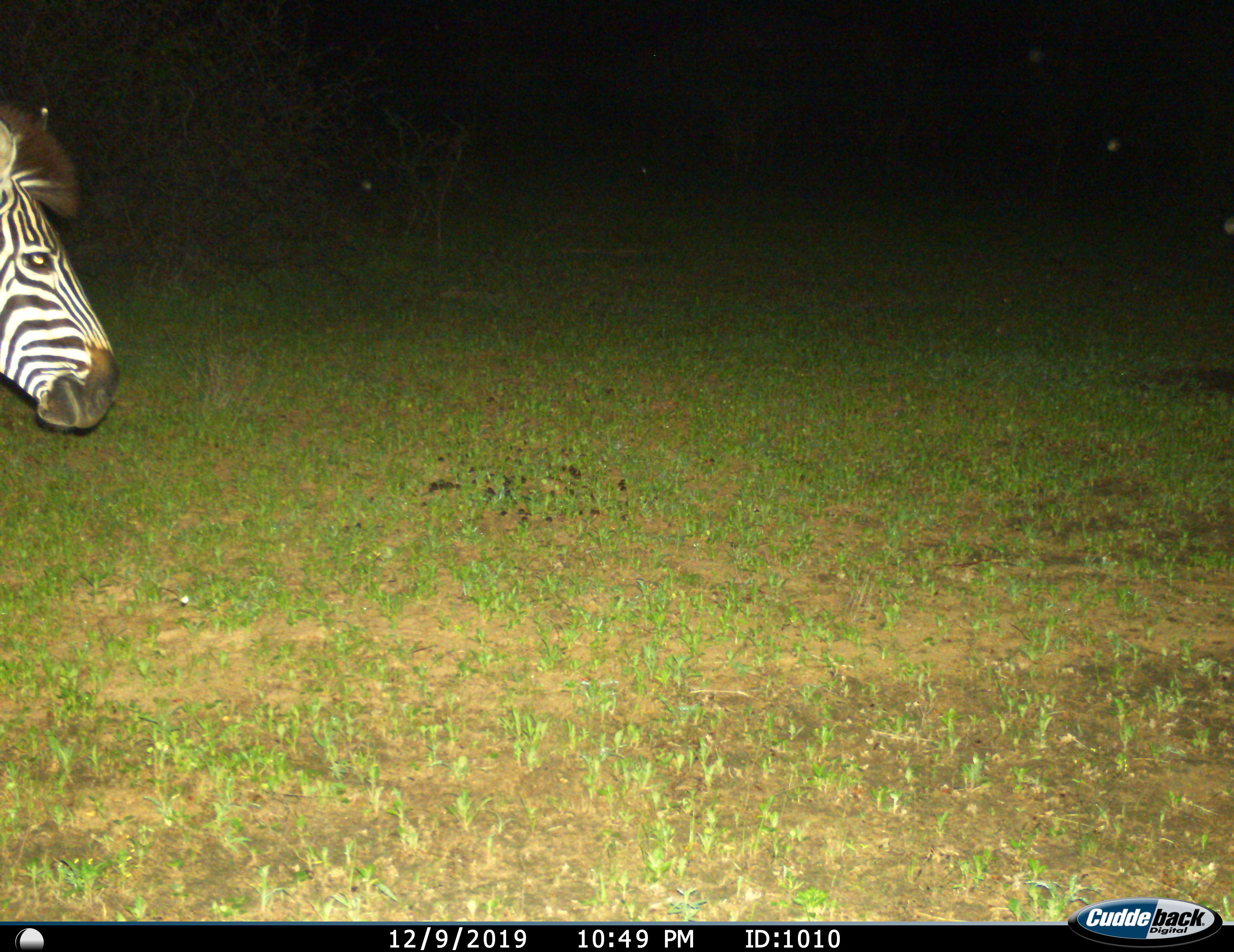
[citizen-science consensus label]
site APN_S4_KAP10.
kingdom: Animalia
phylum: Chordata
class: Mammalia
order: Perissodactyla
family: Equidae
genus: Equus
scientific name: Equus quagga burchellii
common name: burchell's zebra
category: zebraburchells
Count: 1.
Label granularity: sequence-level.